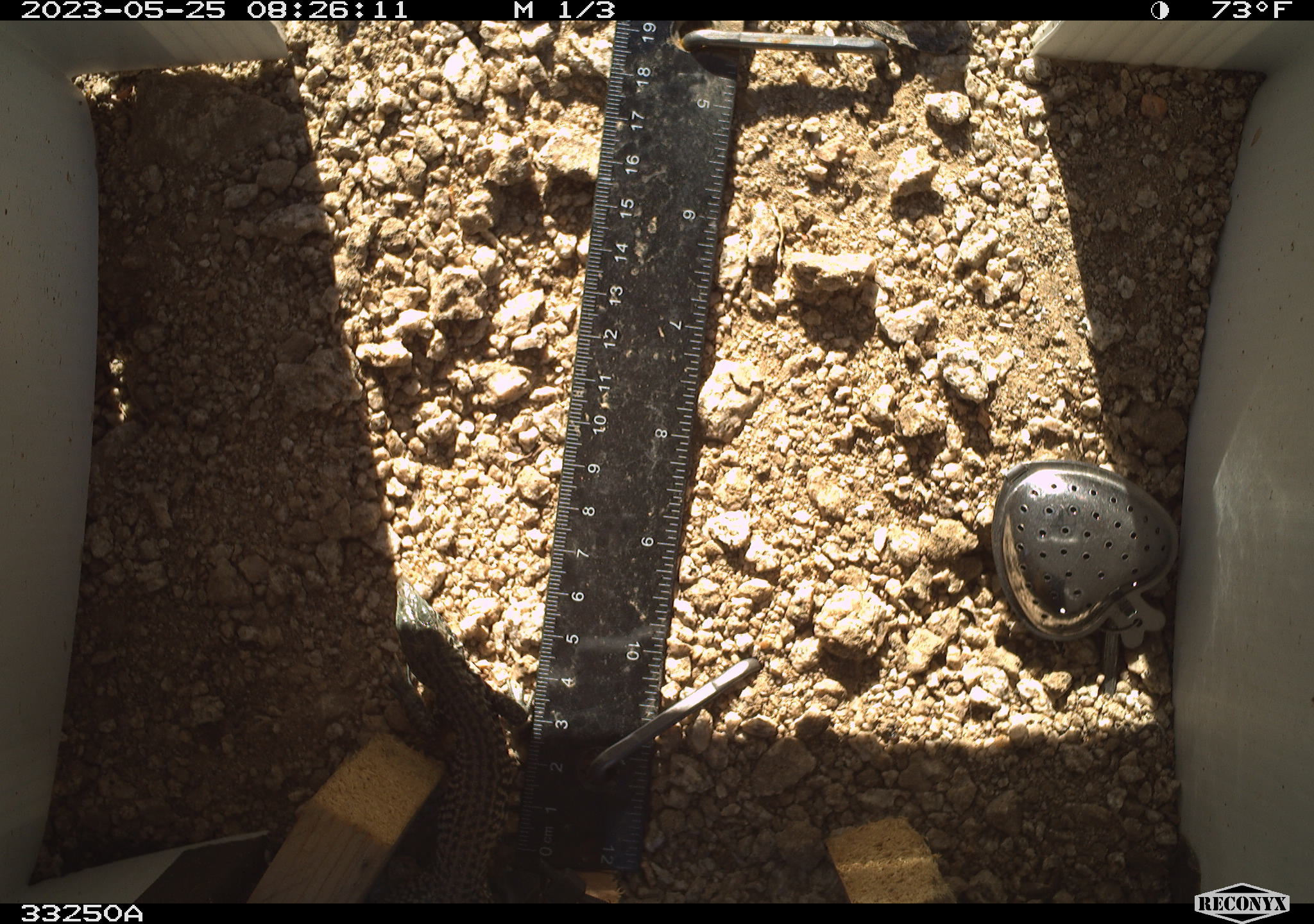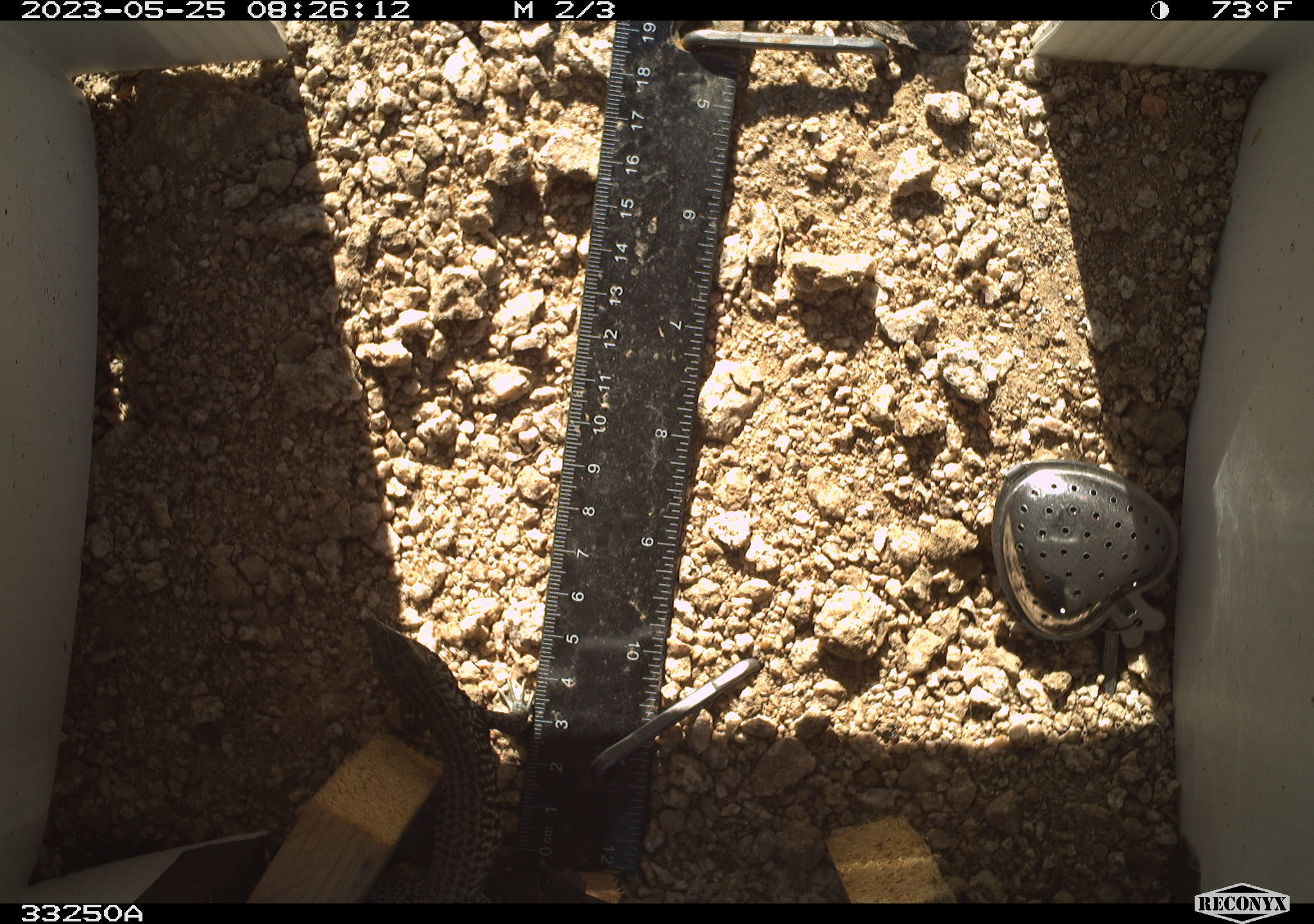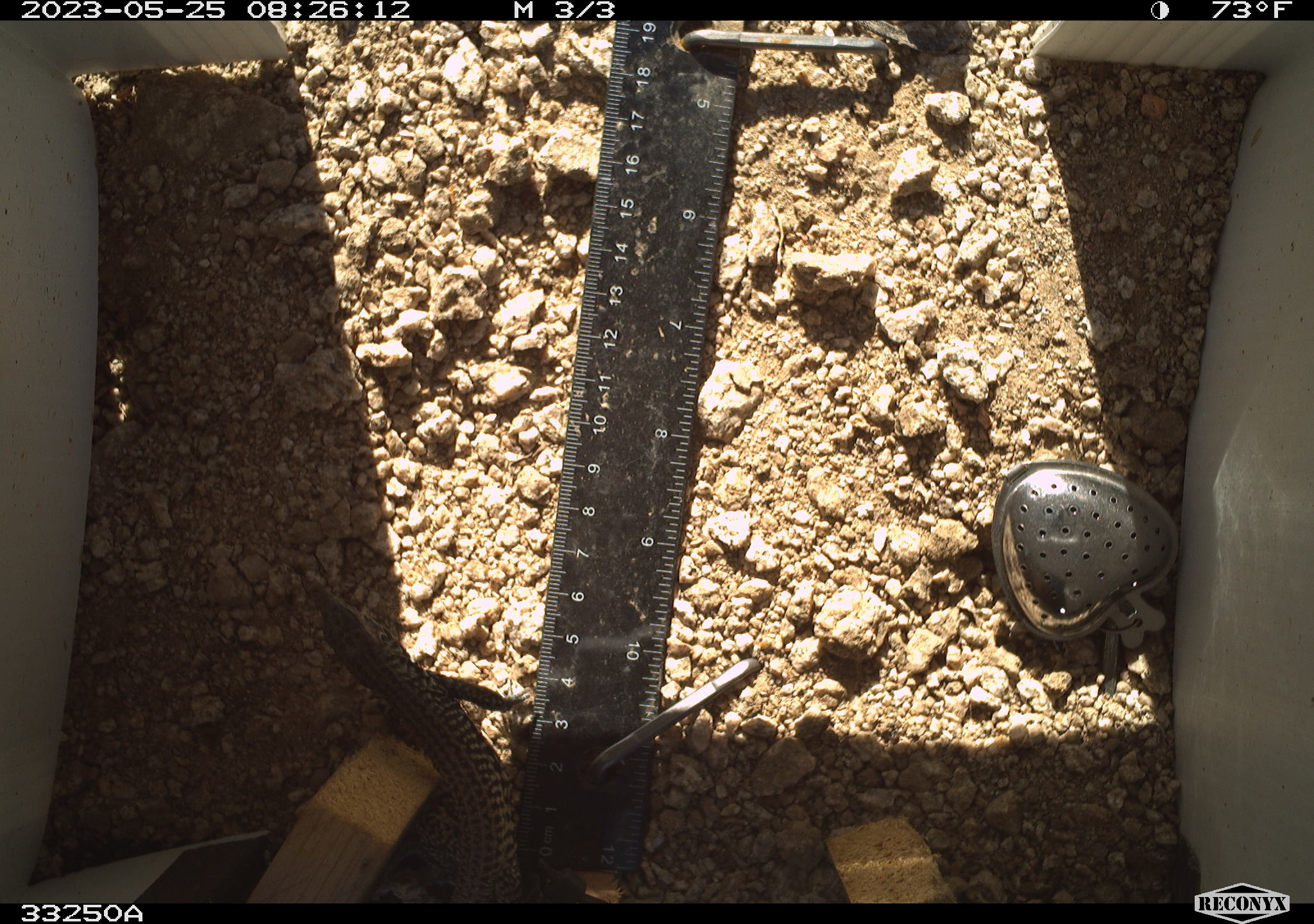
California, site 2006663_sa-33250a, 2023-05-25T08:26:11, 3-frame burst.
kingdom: Animalia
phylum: Chordata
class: Reptilia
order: Squamata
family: Teiidae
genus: Aspidoscelis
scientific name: Aspidoscelis tigris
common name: western whiptail